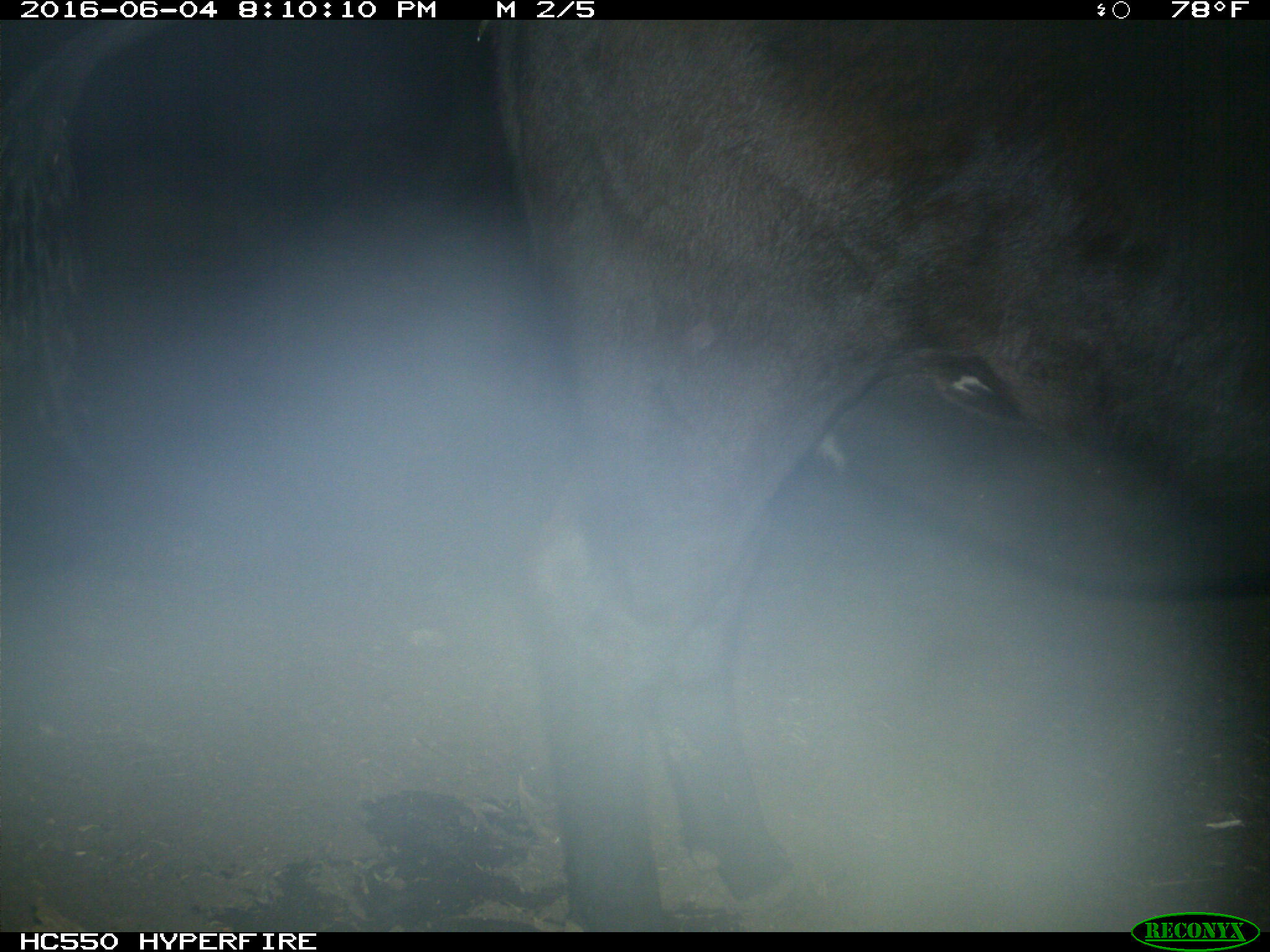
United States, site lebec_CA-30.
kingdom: Animalia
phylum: Chordata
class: Mammalia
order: Artiodactyla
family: Bovidae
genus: Bos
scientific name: Bos taurus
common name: domestic cow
Bos taurus (domestic cow).